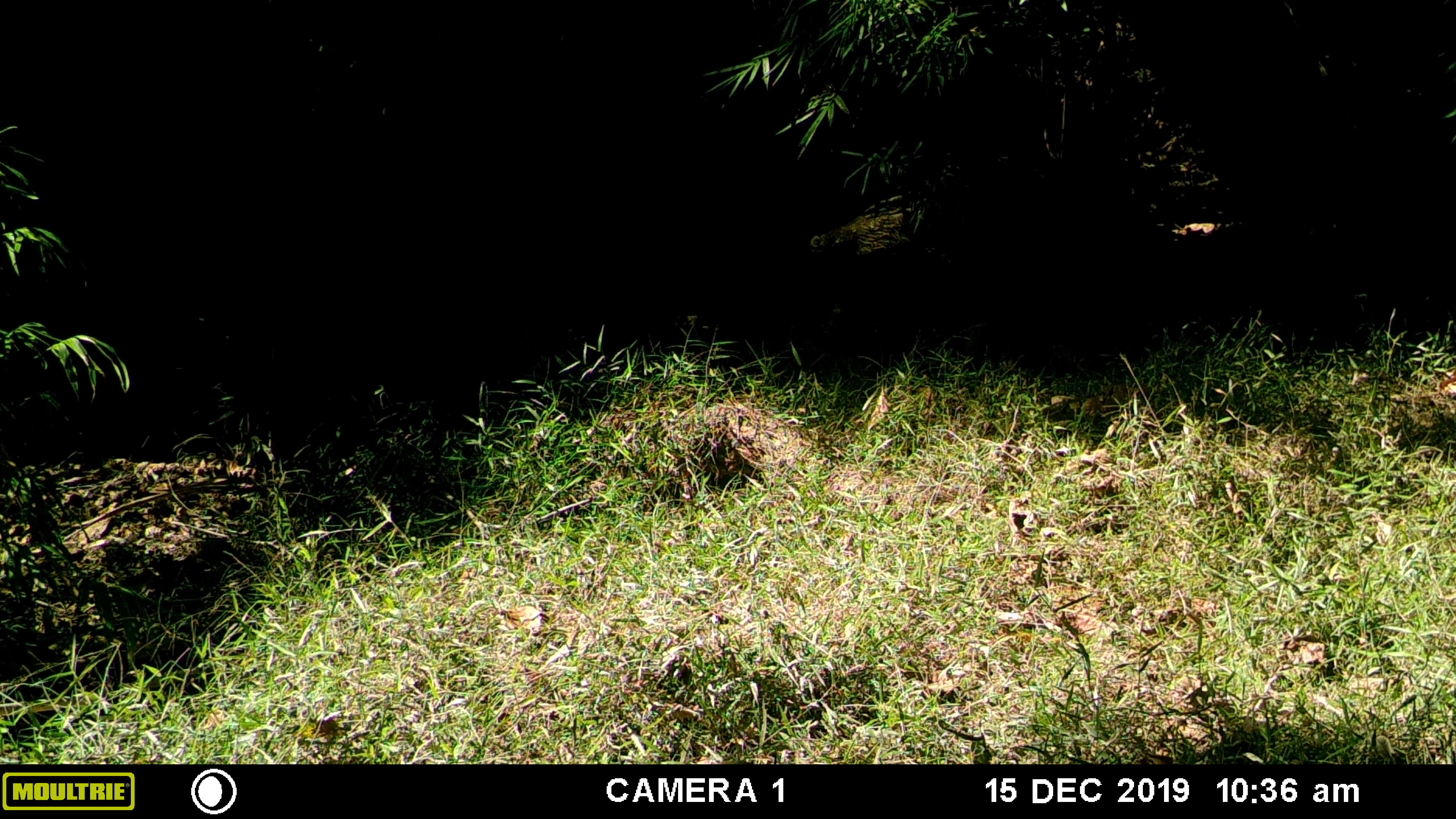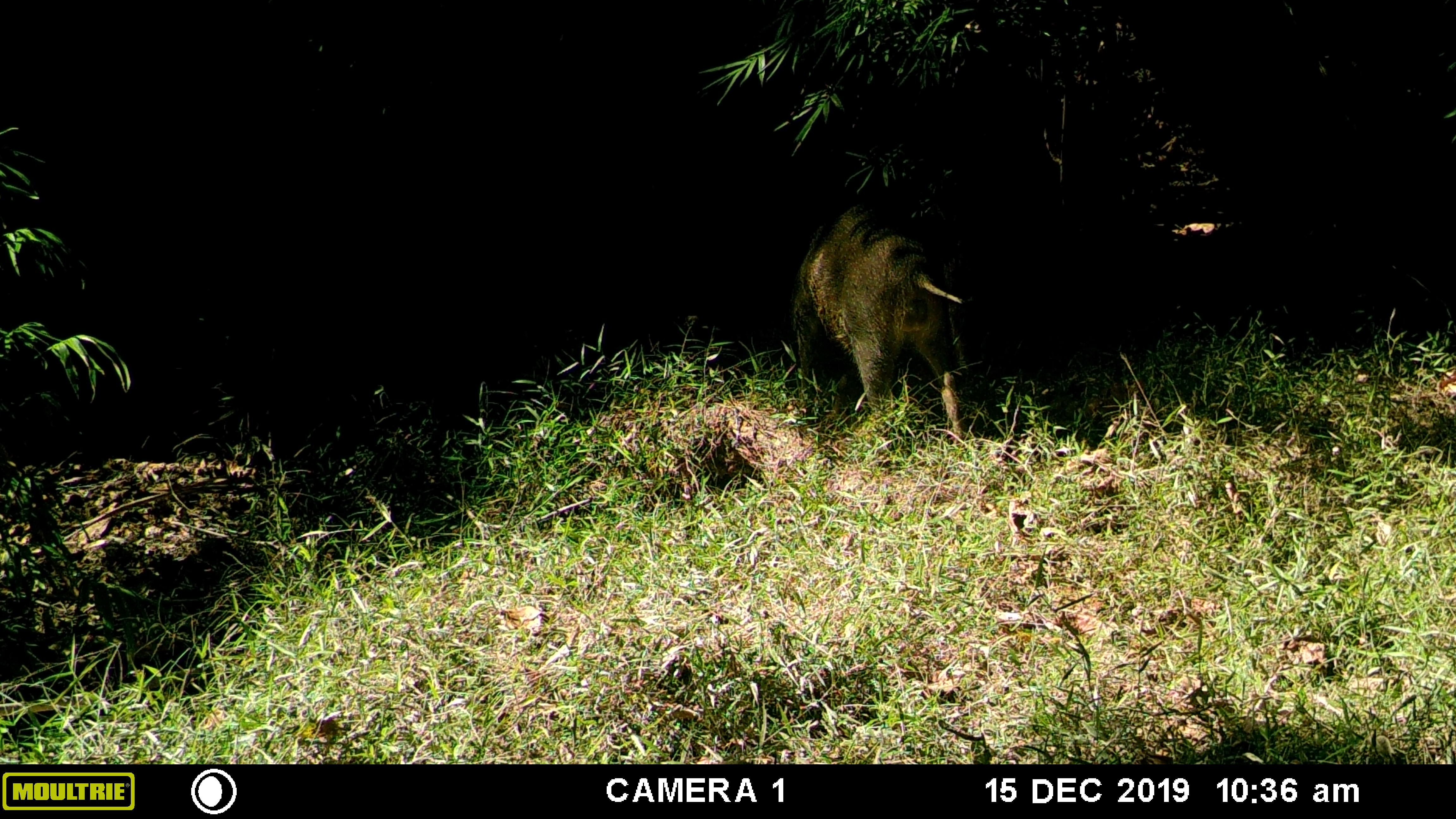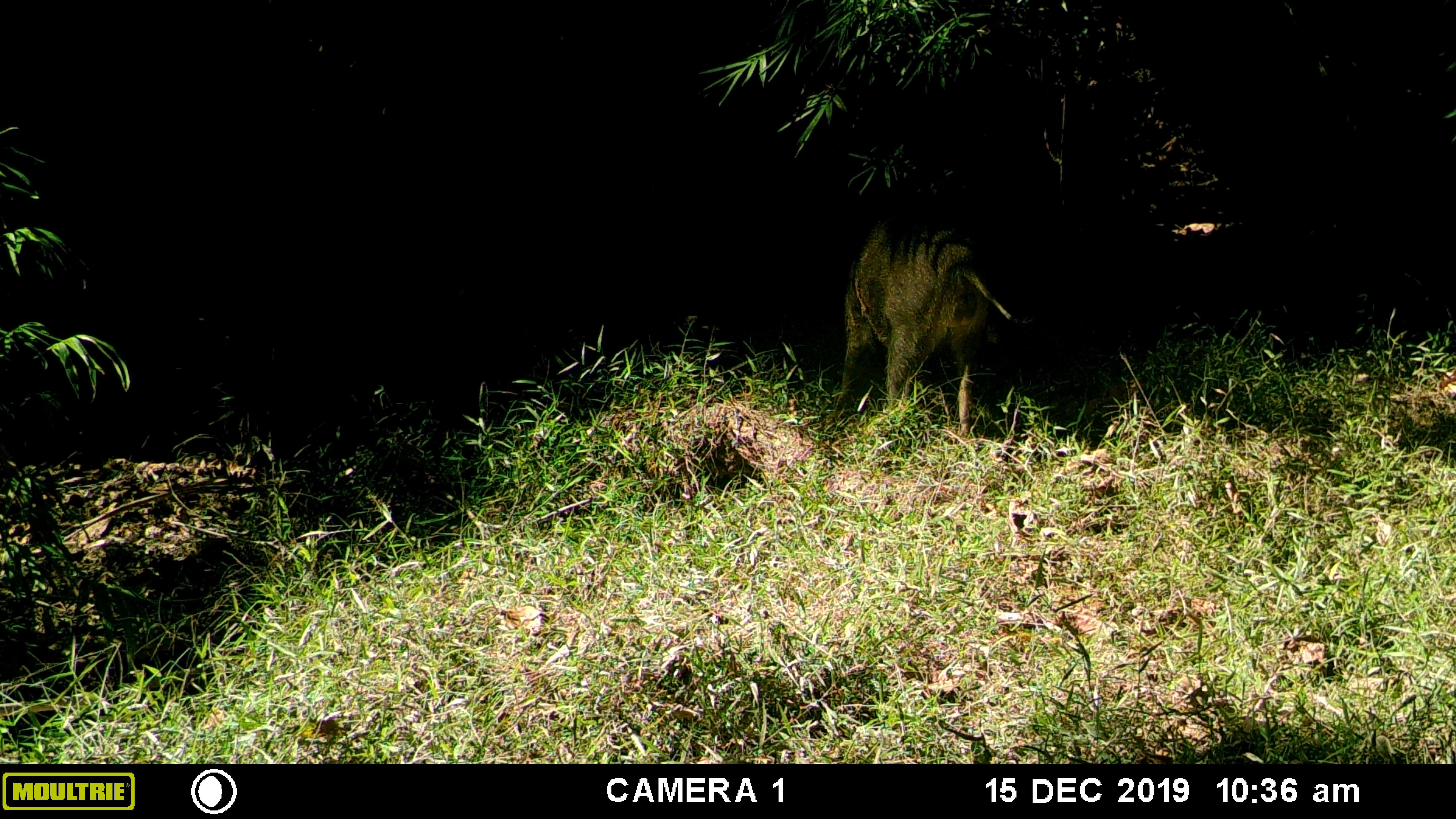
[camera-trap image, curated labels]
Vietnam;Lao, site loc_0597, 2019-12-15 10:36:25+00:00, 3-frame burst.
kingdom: Animalia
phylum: Chordata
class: Mammalia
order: Artiodactyla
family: Suidae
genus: Sus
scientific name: Sus scrofa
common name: eurasian wild pig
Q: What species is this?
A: Eurasian wild pig (Sus scrofa).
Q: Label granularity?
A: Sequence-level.